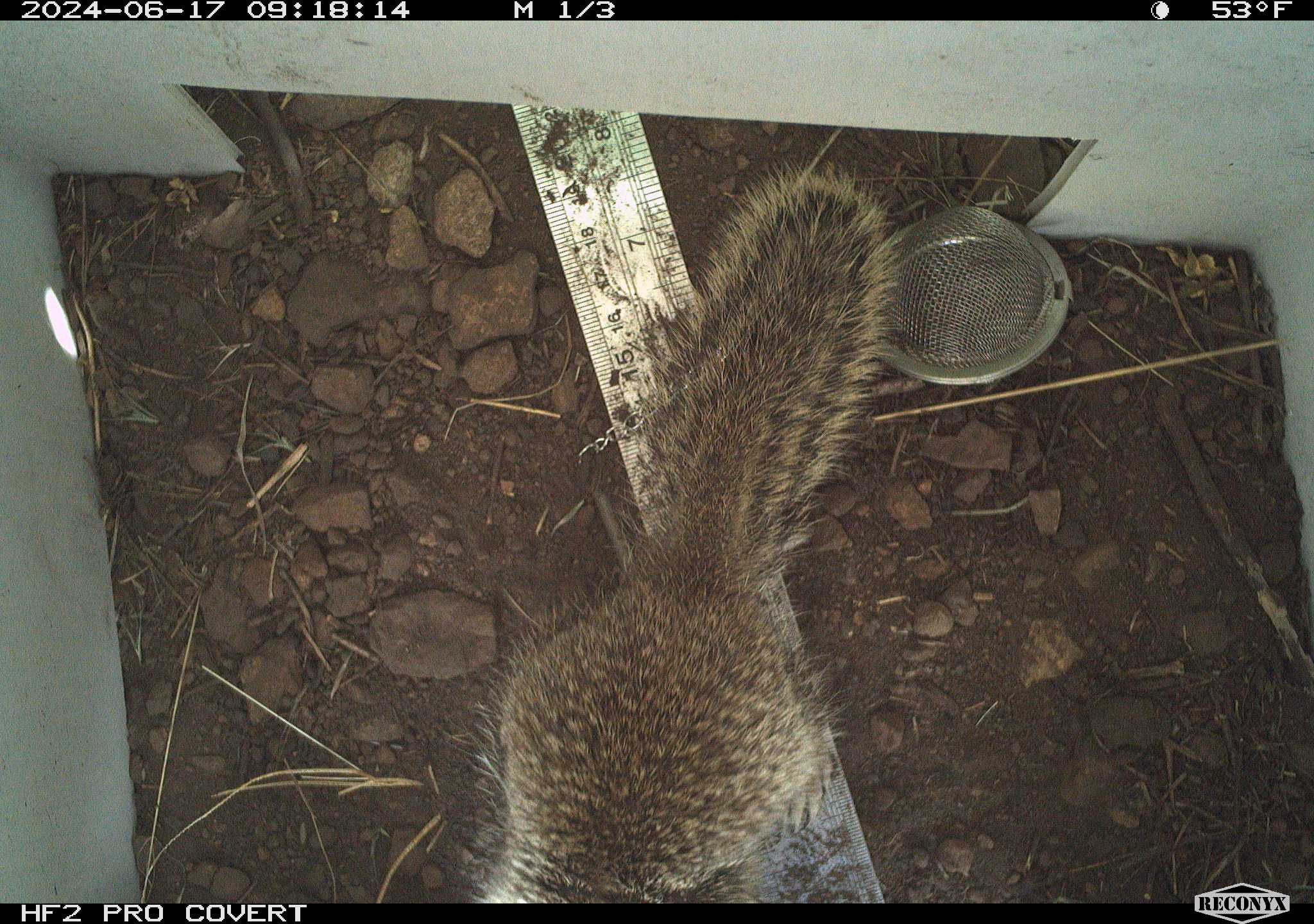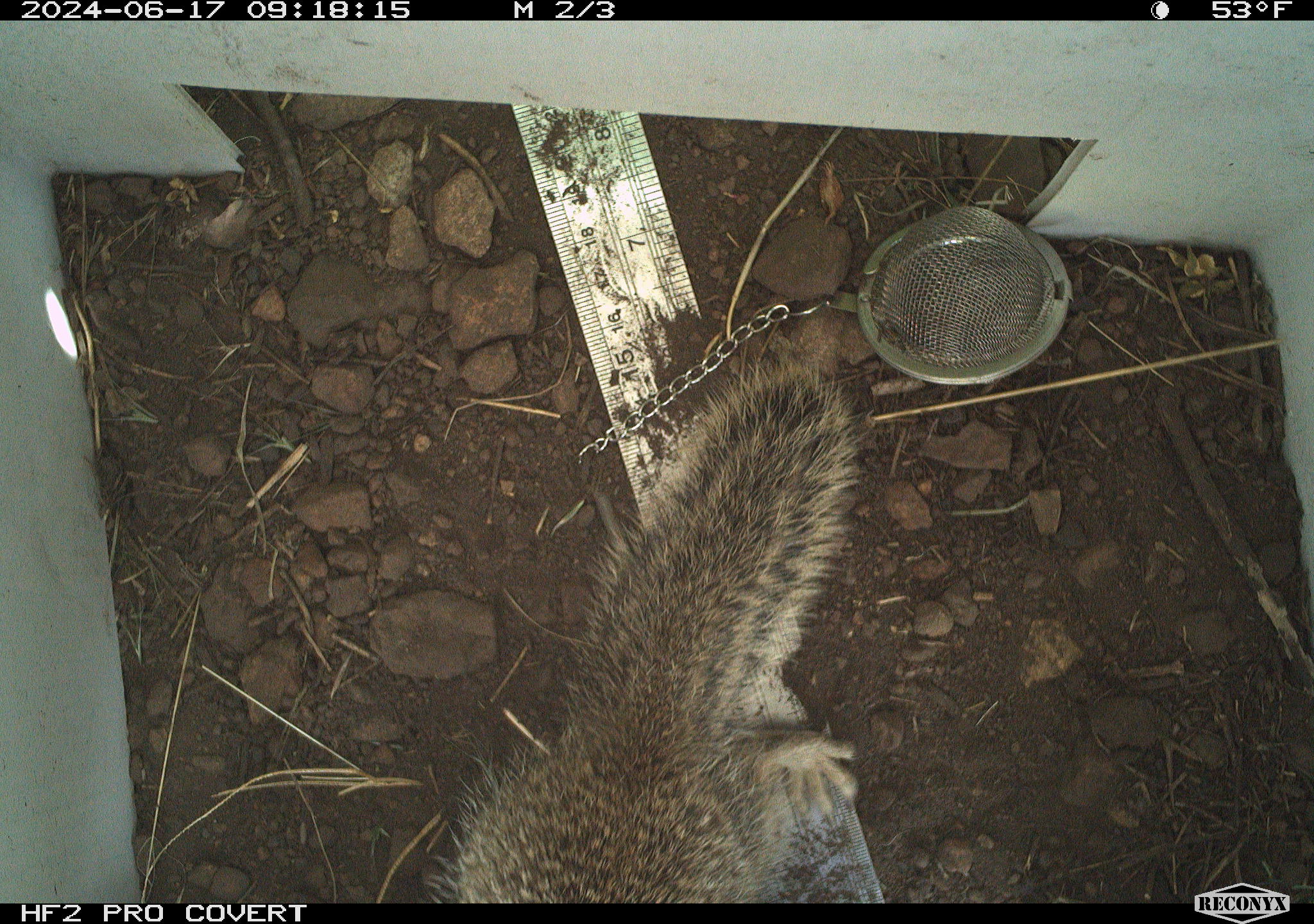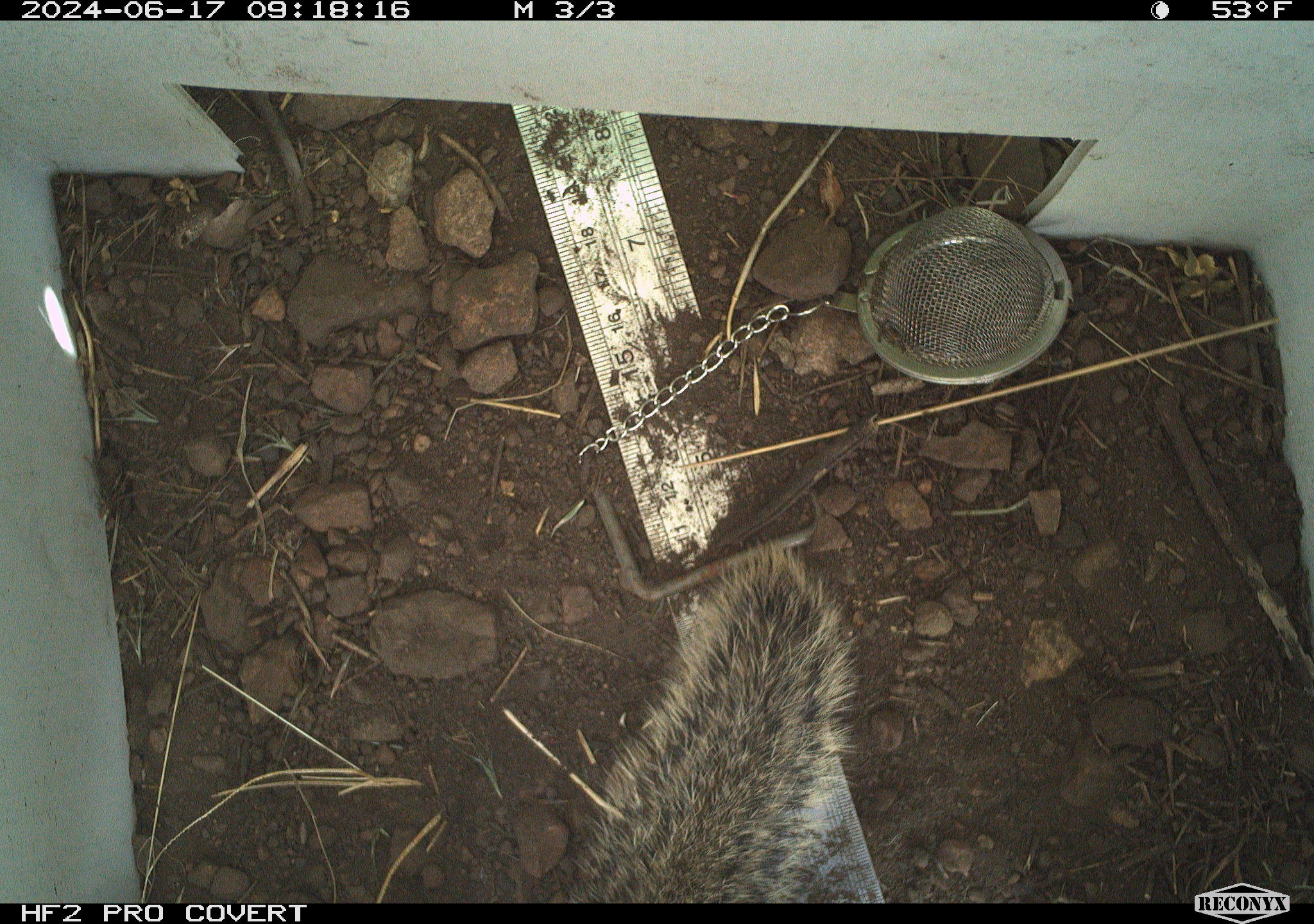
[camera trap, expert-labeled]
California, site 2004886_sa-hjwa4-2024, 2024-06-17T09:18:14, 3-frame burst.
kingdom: Animalia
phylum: Chordata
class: Mammalia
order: Rodentia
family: Sciuridae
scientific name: Sciuridae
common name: squirrels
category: sciuridae family